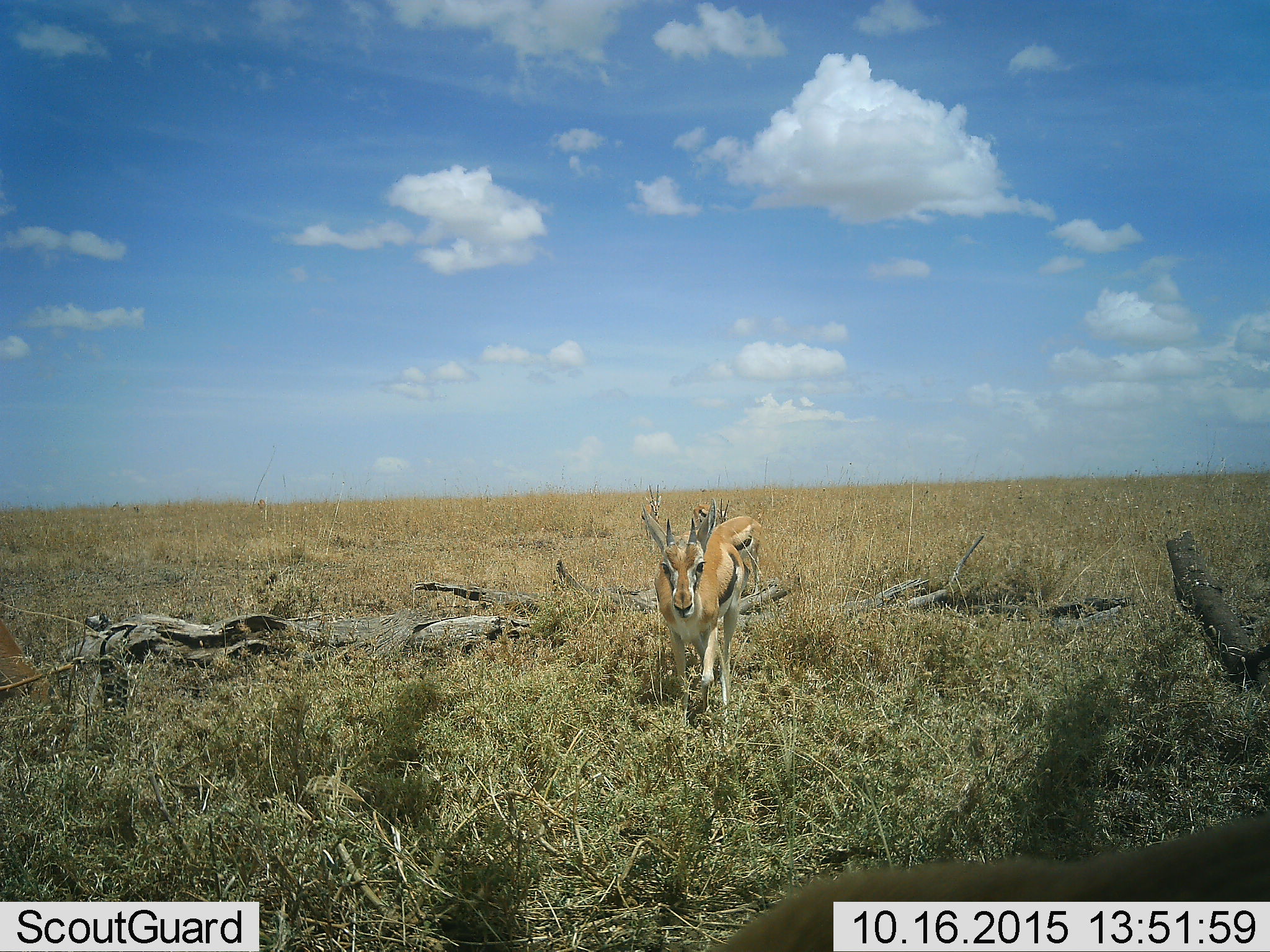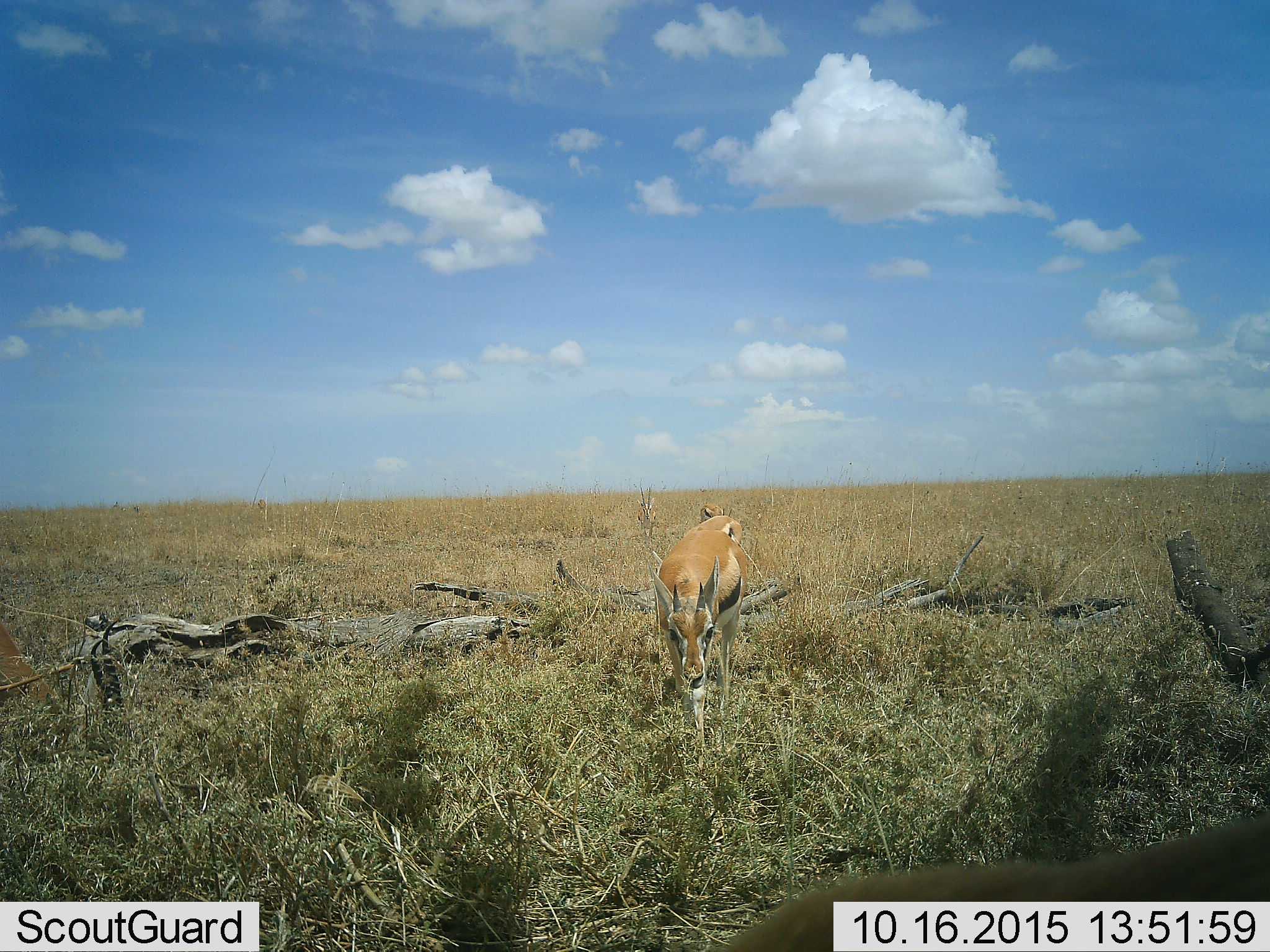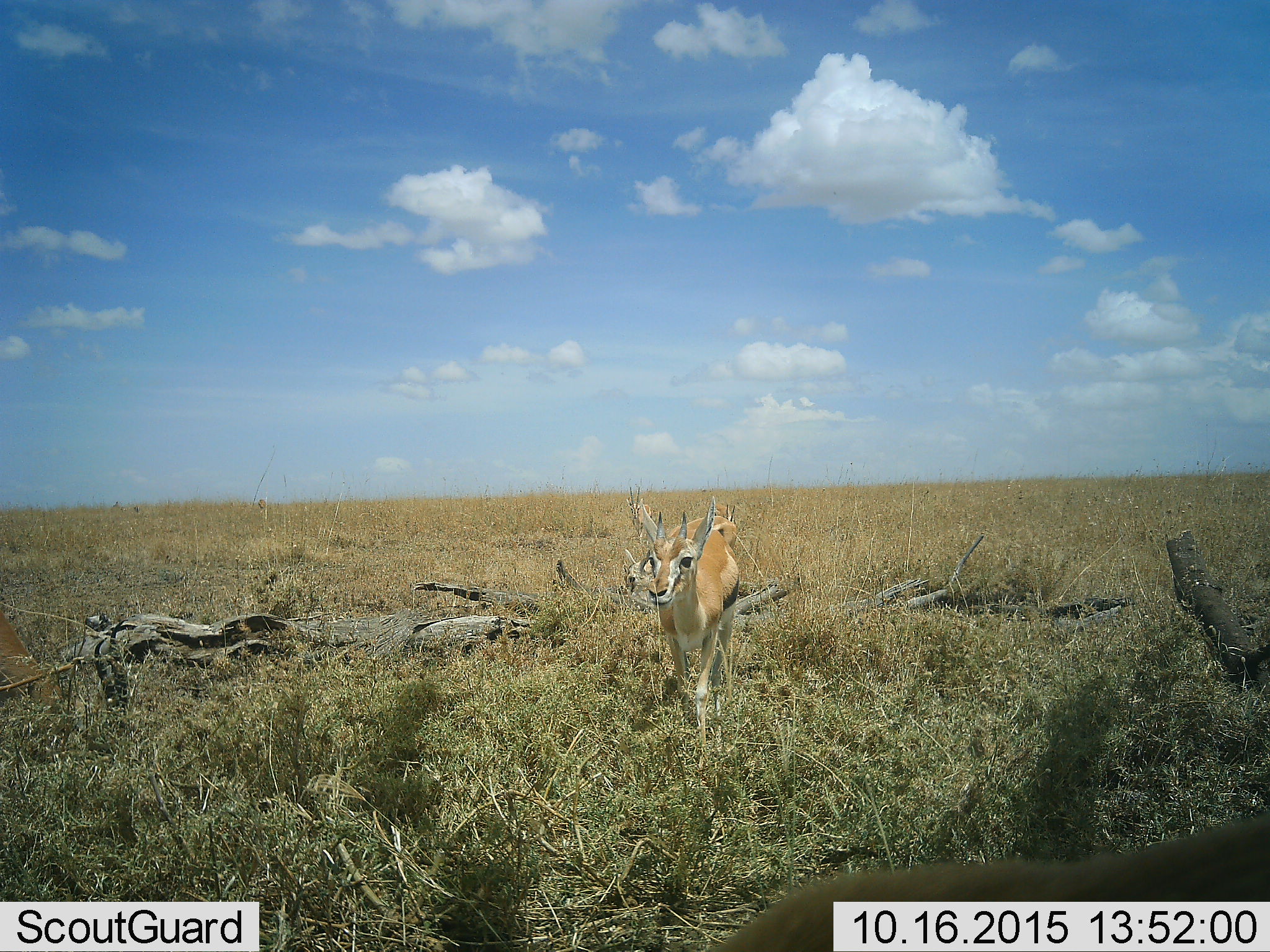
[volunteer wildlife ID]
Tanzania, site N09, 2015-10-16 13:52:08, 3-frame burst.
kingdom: Animalia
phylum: Chordata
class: Mammalia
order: Artiodactyla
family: Bovidae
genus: Eudorcas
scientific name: Eudorcas thomsonii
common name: thomson's gazelle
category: gazellethomsons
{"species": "gazellethomsons (thomson's gazelle) (Eudorcas thomsonii)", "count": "3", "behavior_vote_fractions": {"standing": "67%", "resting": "0%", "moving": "67%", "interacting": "11%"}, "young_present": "0%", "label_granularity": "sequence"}